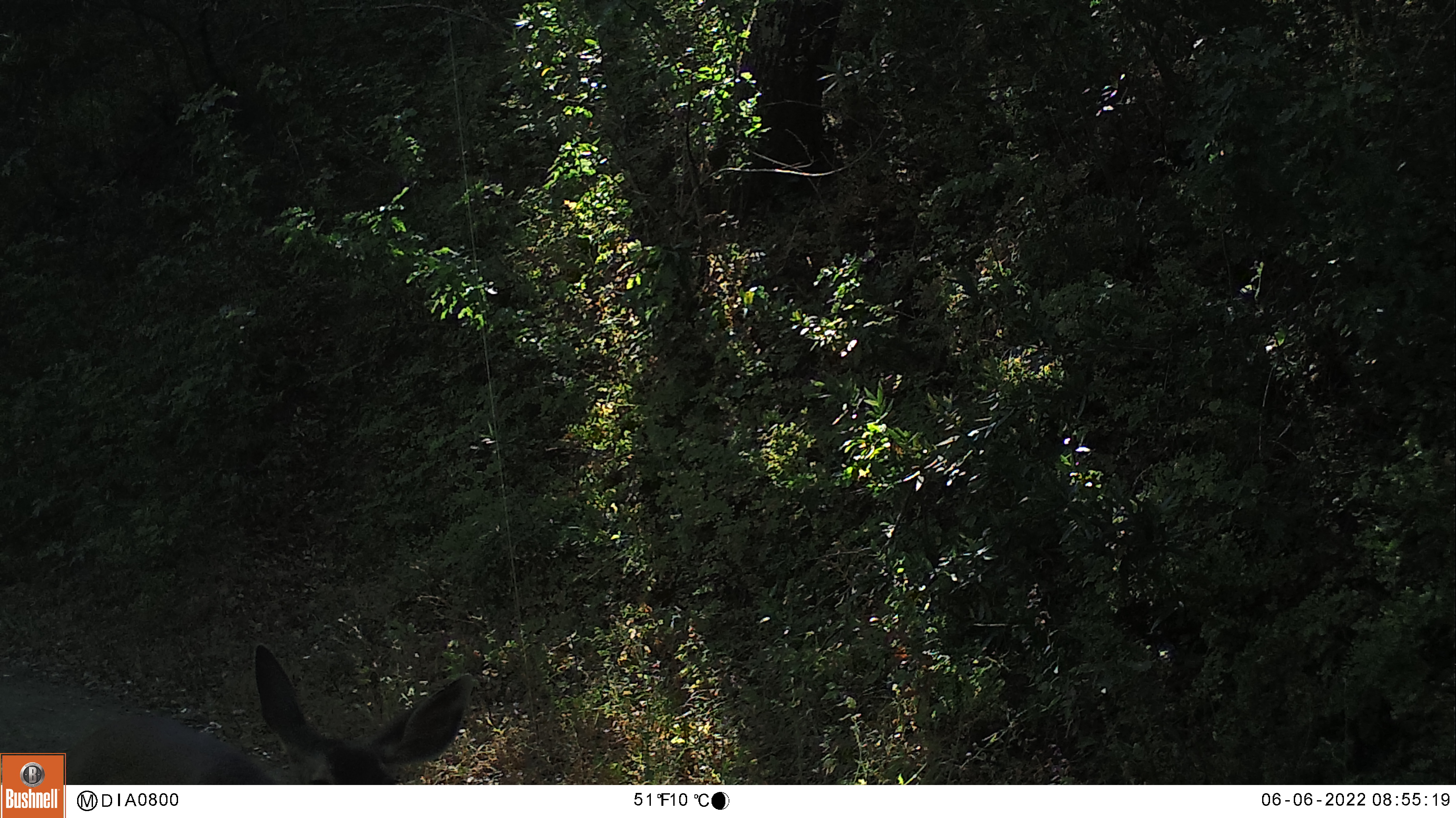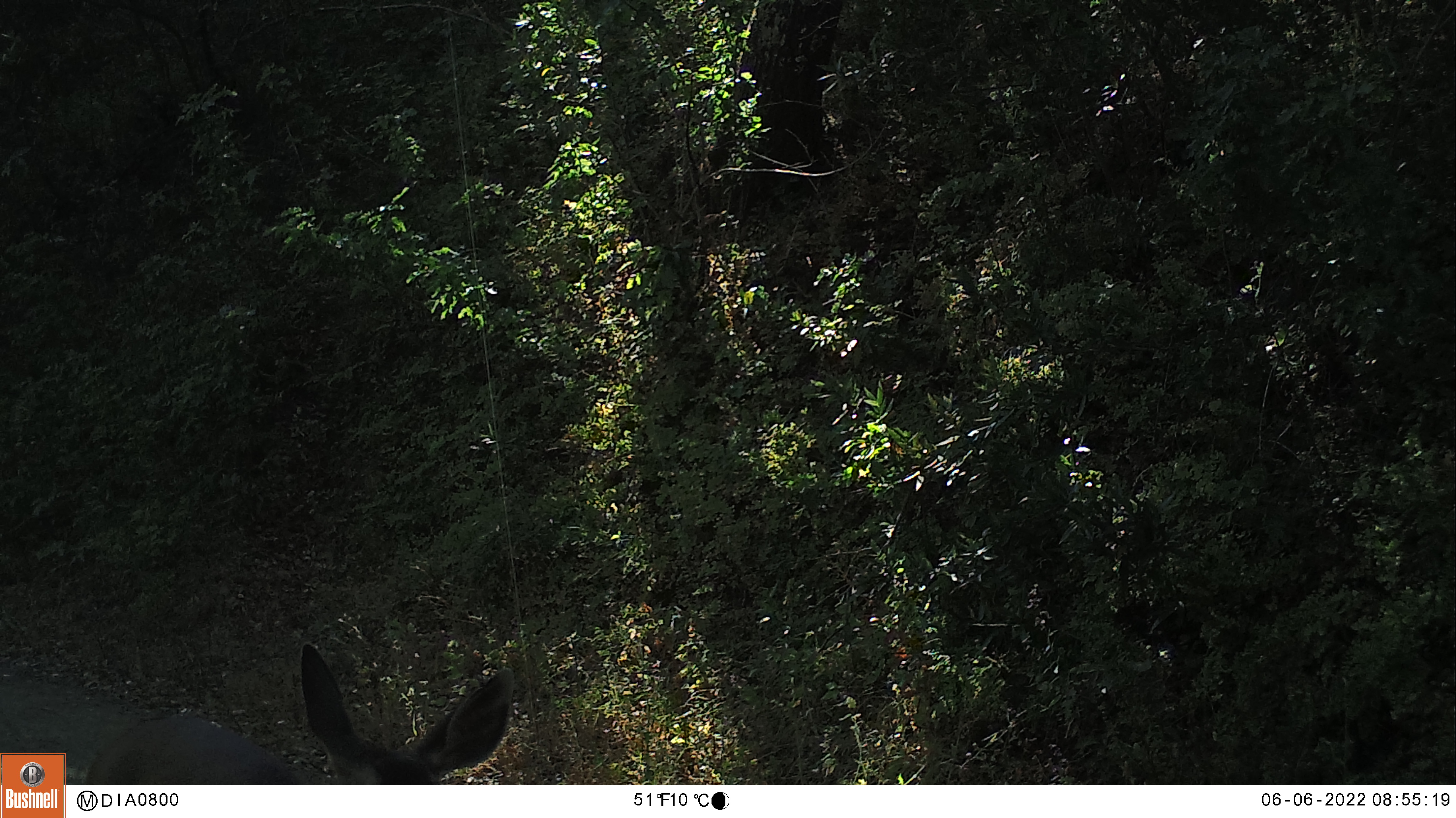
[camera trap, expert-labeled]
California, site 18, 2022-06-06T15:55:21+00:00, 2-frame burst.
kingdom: Animalia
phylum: Chordata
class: Mammalia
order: Artiodactyla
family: Cervidae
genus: Odocoileus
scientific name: Odocoileus hemionus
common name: mule deer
Mule deer (Odocoileus hemionus).